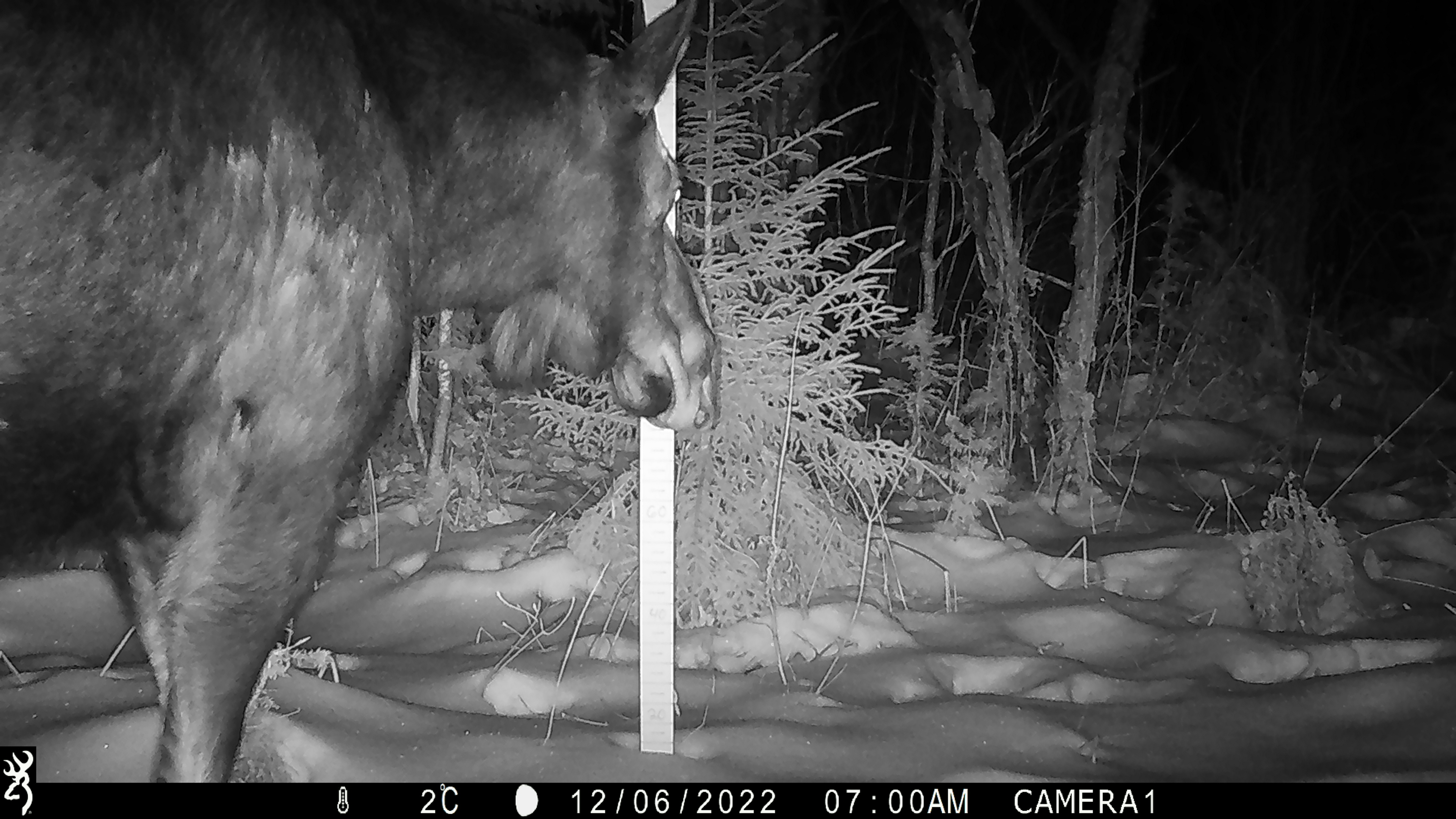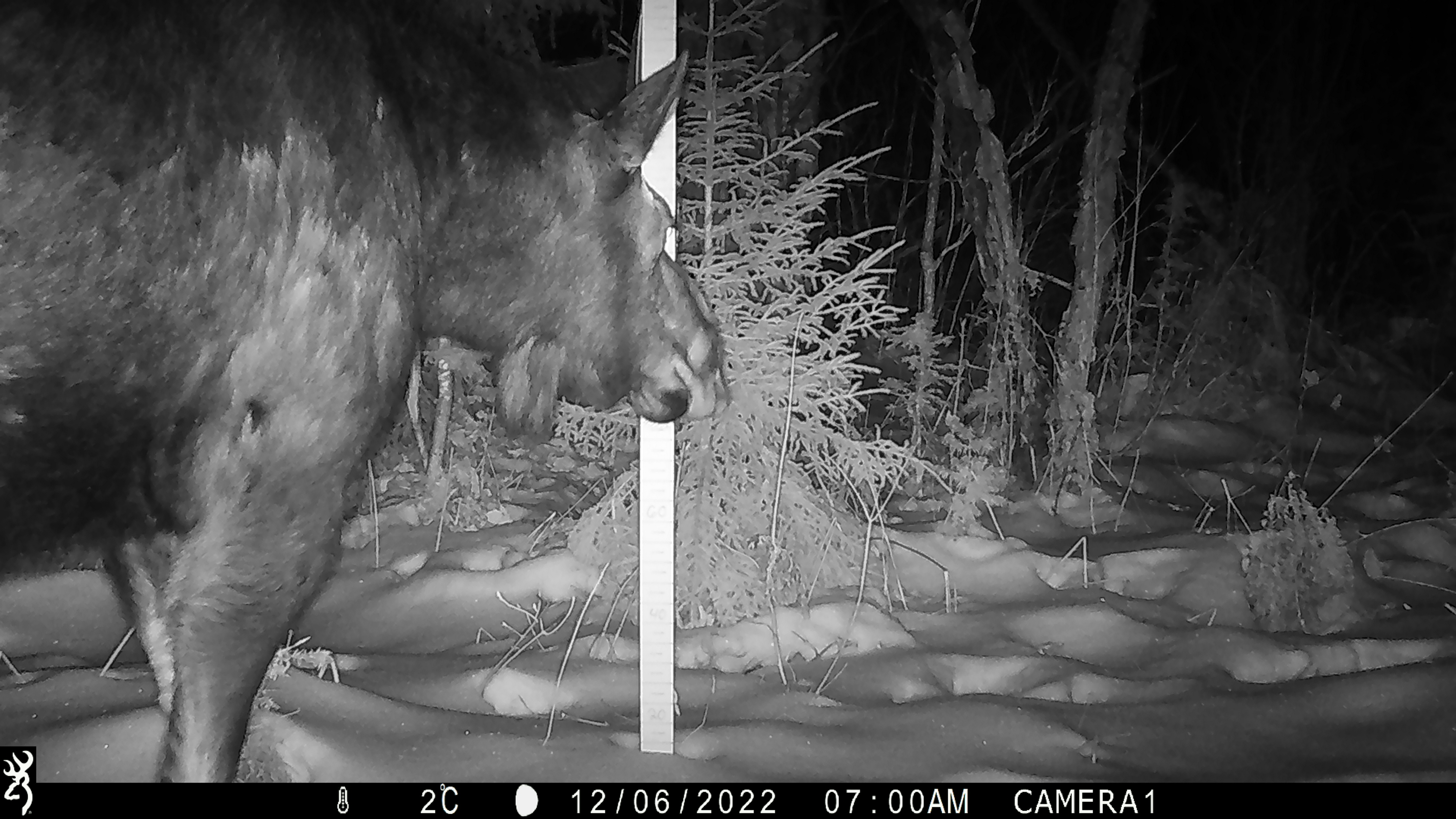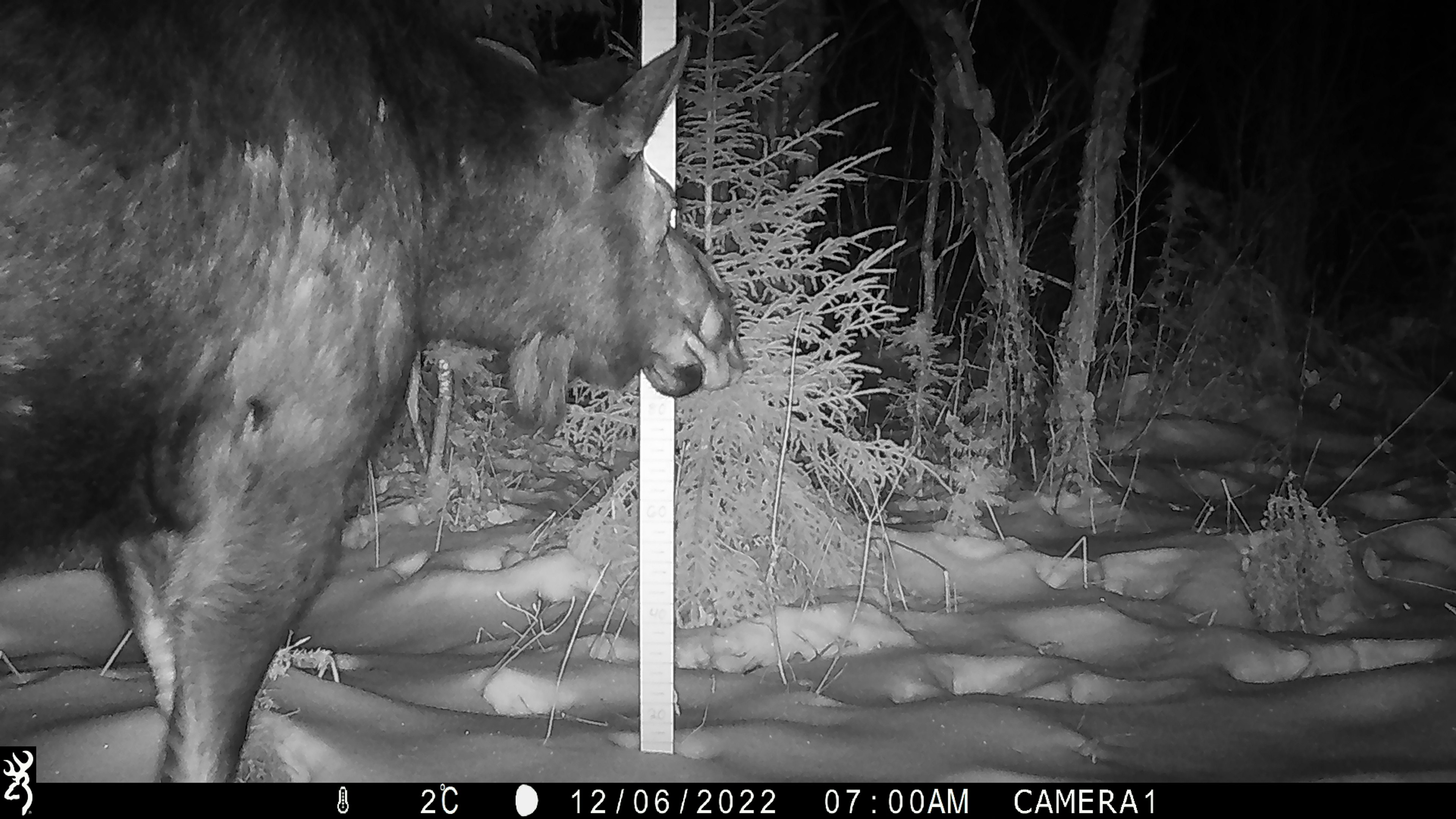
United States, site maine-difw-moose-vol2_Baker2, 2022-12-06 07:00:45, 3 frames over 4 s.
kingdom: Animalia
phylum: Chordata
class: Mammalia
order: Artiodactyla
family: Cervidae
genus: Alces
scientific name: Alces alces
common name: moose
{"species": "moose (Alces alces)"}